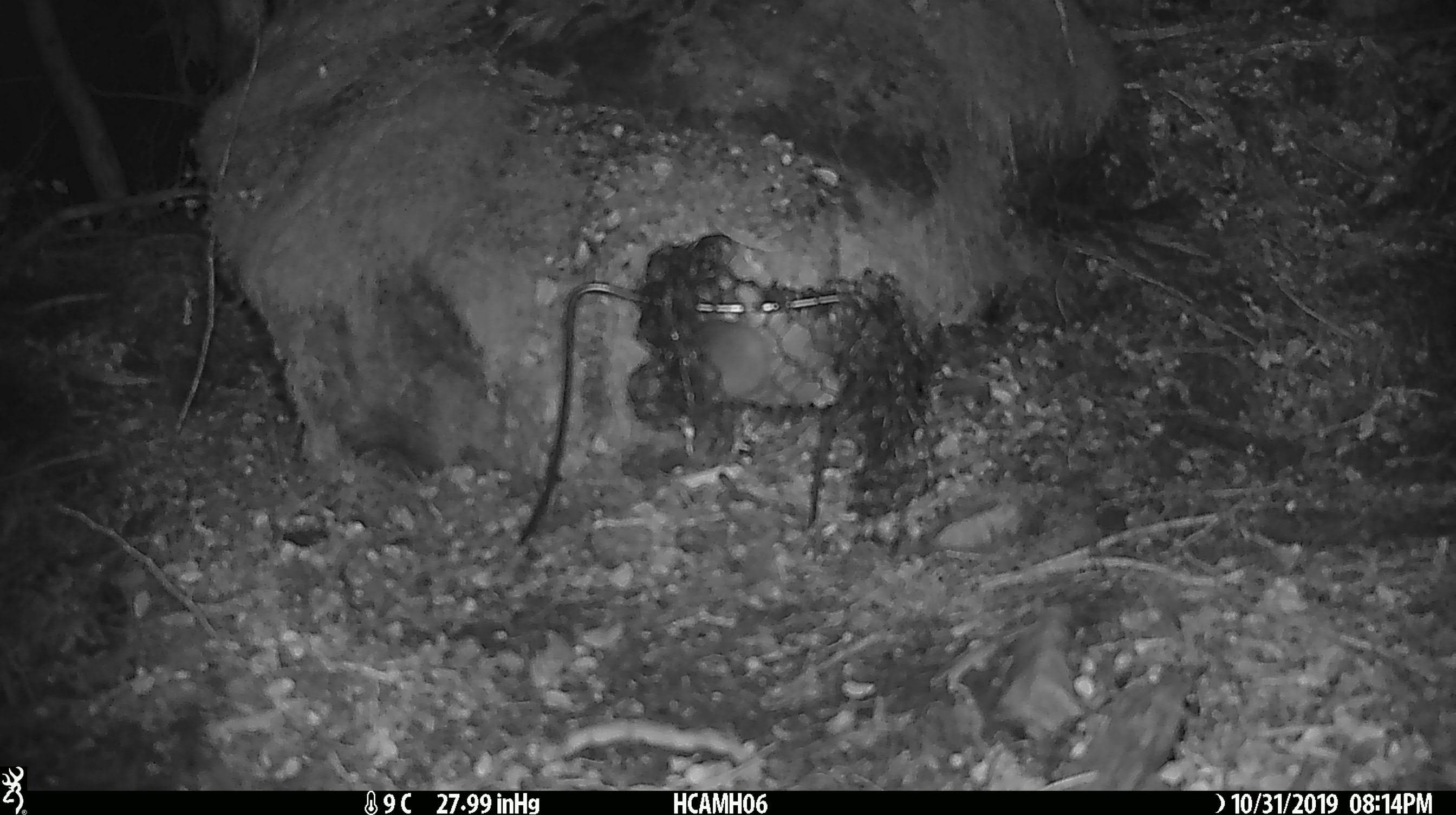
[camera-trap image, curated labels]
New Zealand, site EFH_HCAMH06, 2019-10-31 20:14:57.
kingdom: Animalia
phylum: Chordata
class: Mammalia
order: Rodentia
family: Muridae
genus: Mus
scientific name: Mus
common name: mouse